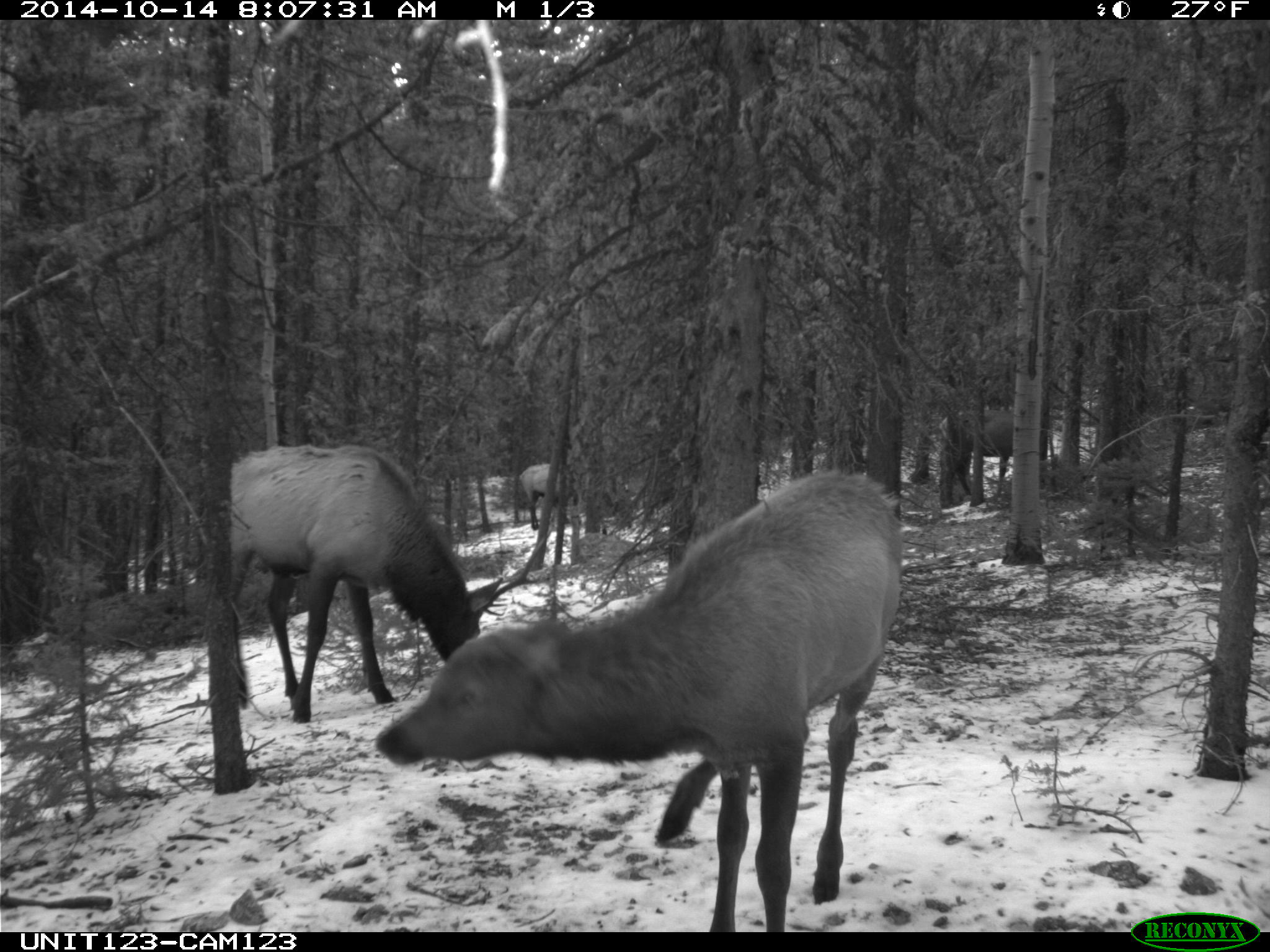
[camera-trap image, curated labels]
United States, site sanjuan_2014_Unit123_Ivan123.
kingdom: Animalia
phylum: Chordata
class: Mammalia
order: Artiodactyla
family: Cervidae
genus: Cervus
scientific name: Cervus elaphus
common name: red deer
Cervus elaphus (red deer).